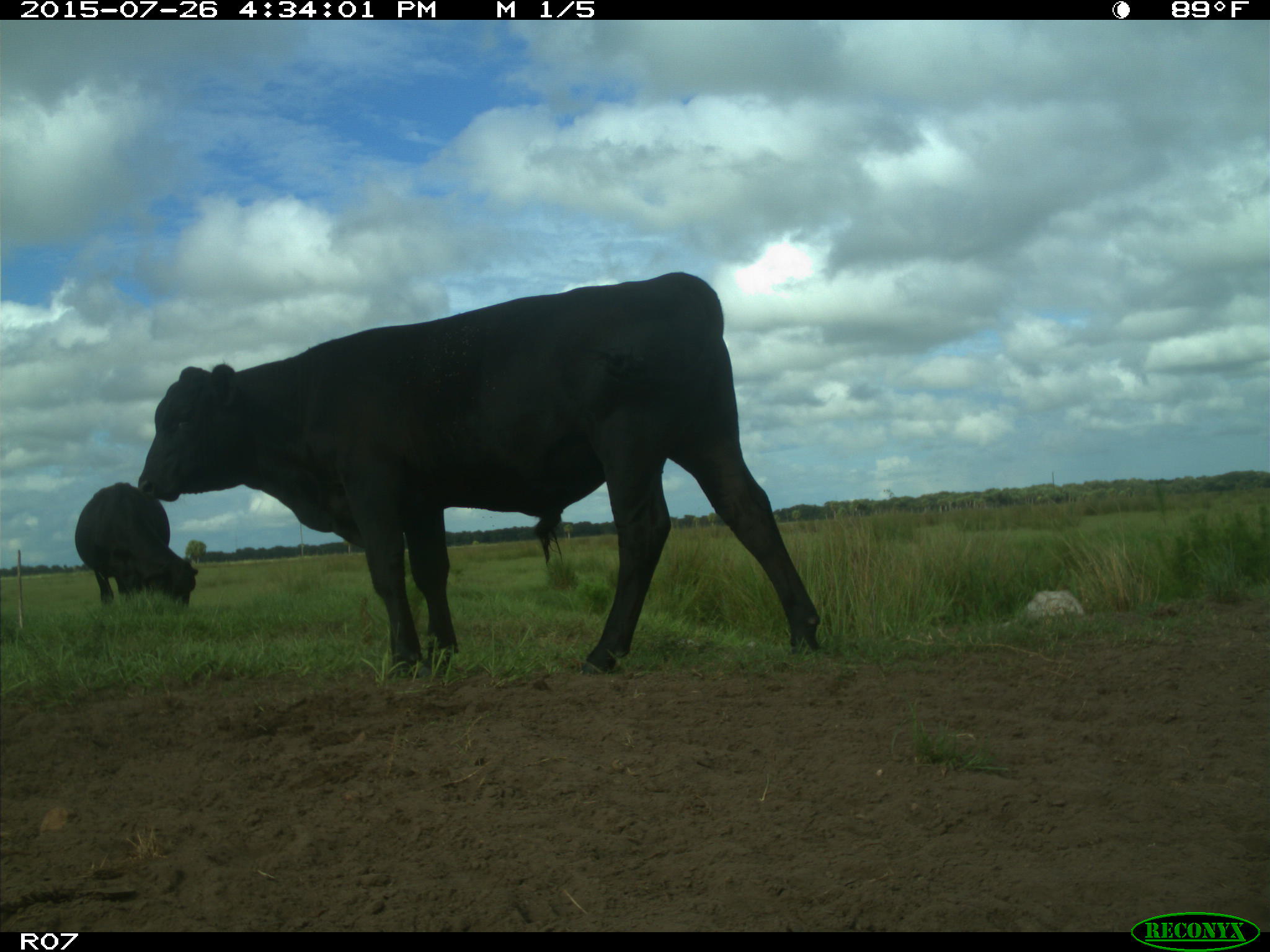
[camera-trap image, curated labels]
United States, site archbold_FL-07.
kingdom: Animalia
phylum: Chordata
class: Mammalia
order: Artiodactyla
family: Bovidae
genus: Bos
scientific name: Bos taurus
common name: domestic cow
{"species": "Bos taurus (domestic cow)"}